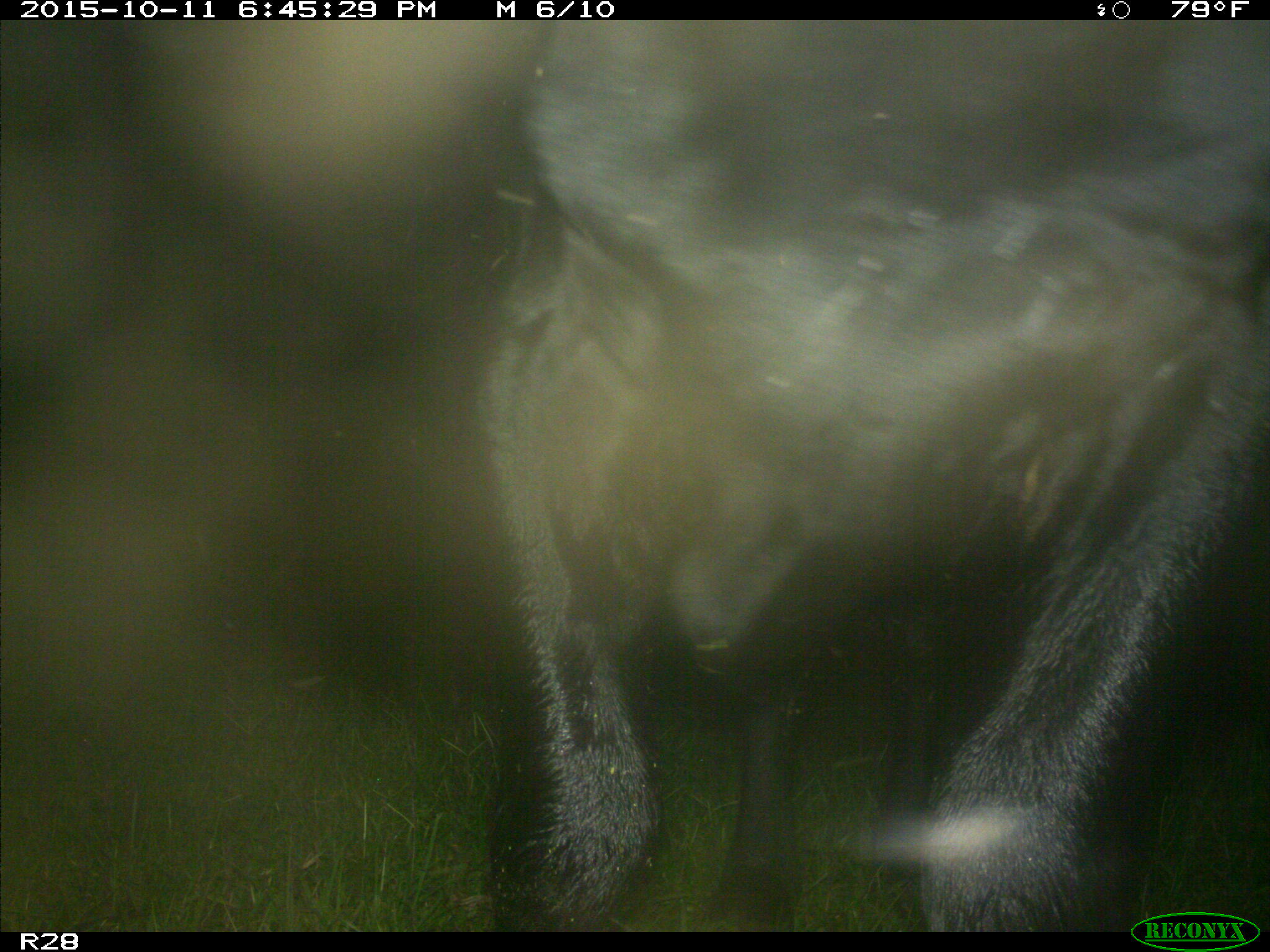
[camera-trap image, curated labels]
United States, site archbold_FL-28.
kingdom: Animalia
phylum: Chordata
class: Mammalia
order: Artiodactyla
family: Bovidae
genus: Bos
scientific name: Bos taurus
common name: domestic cow